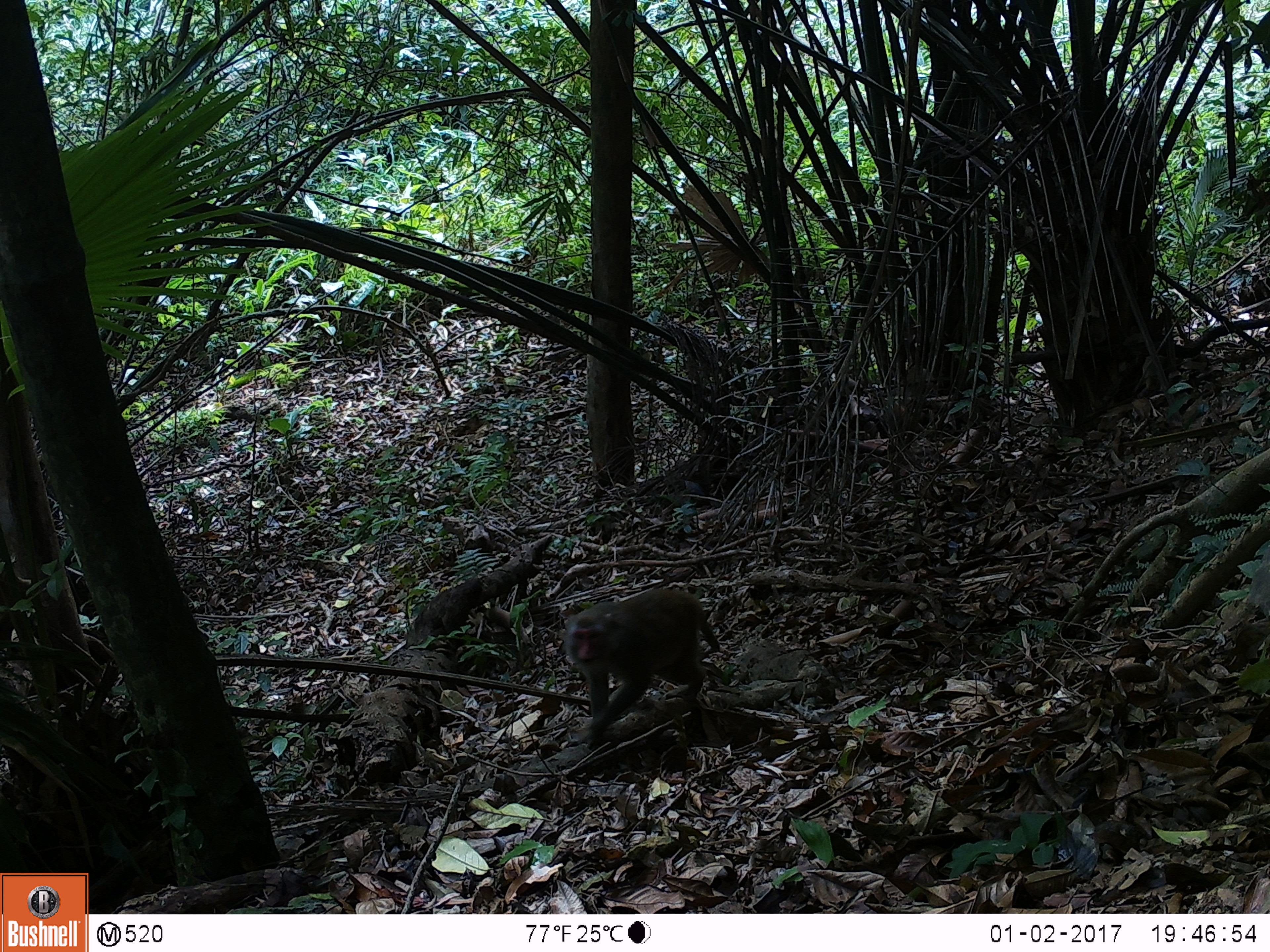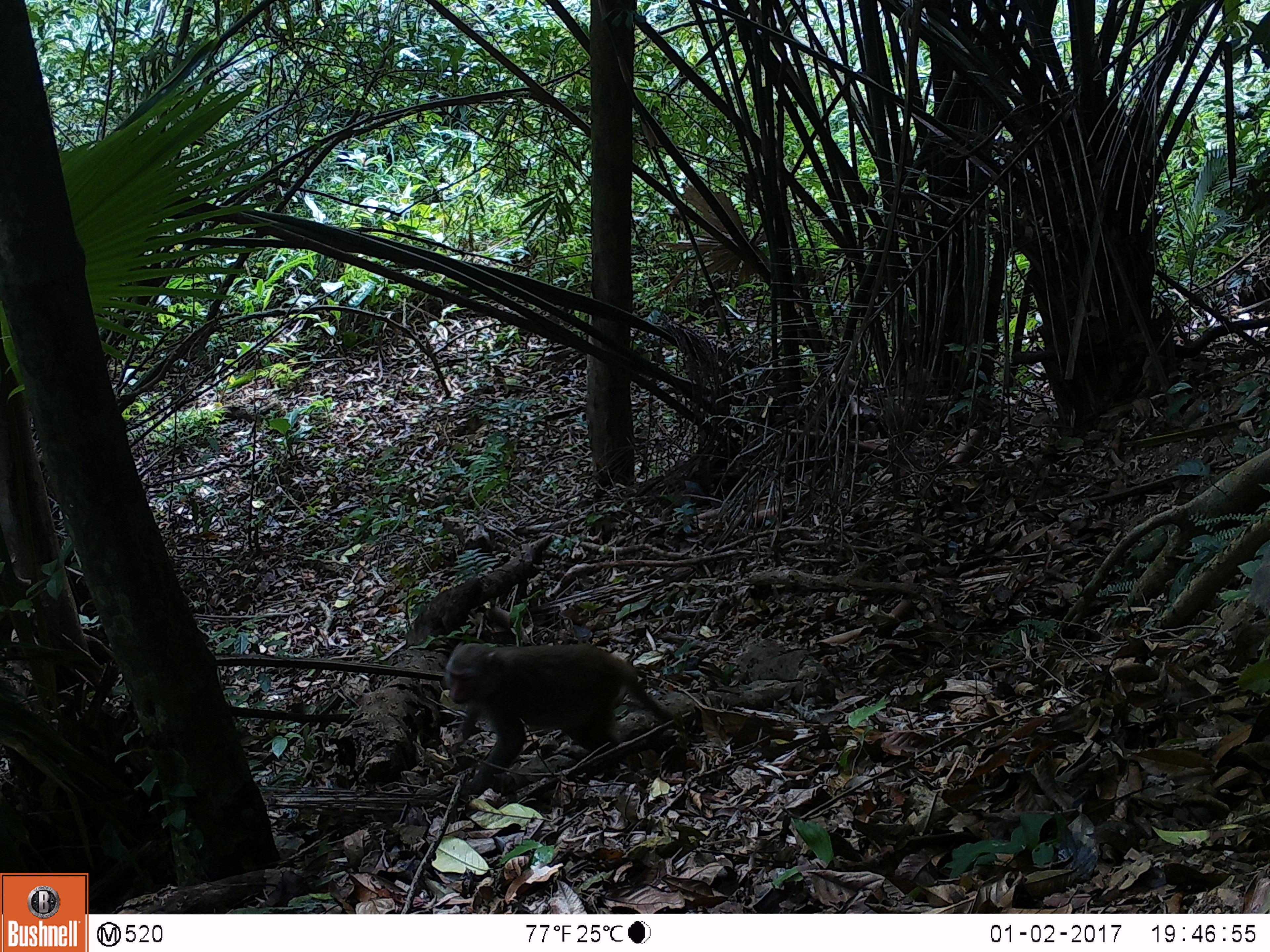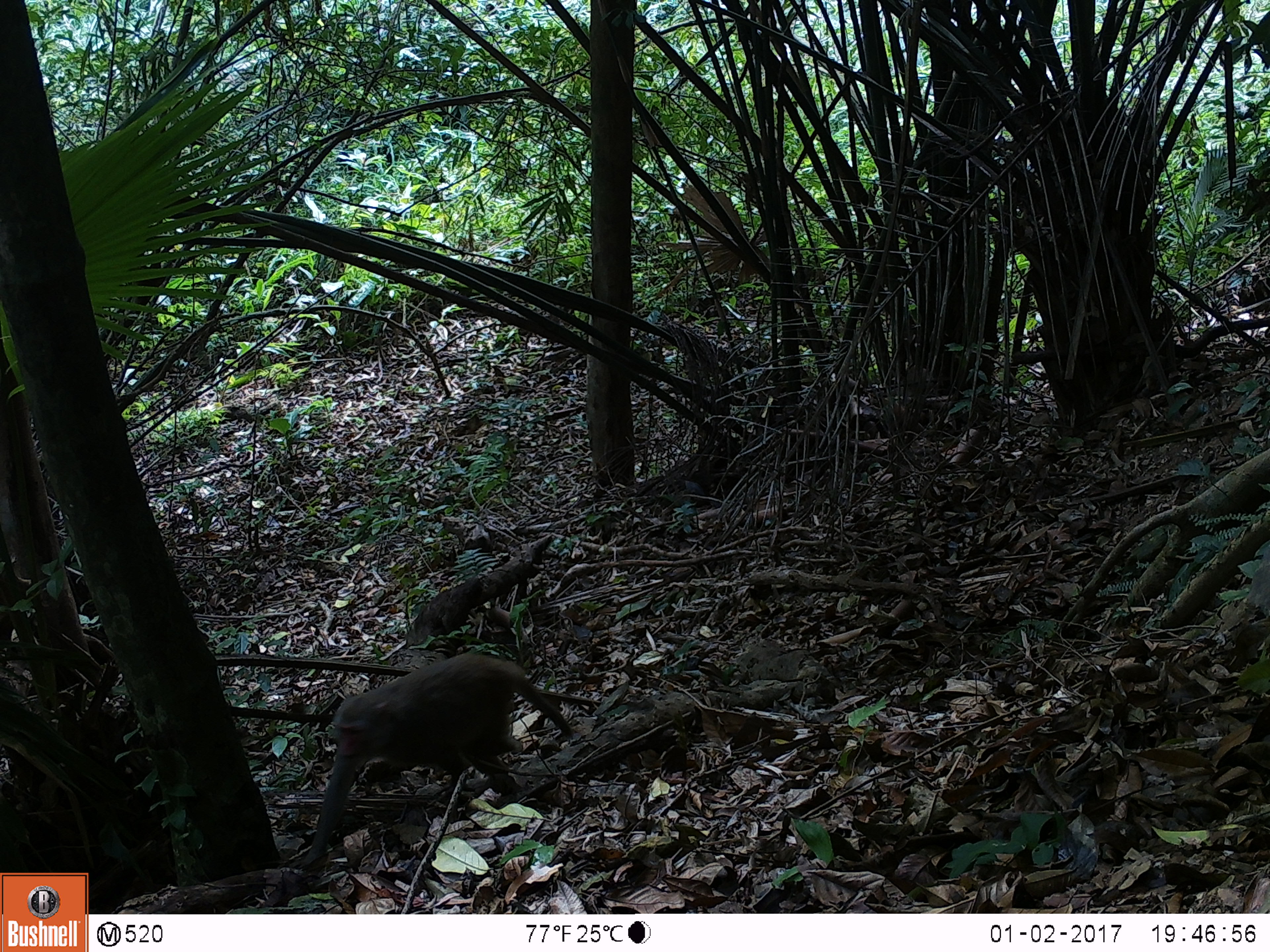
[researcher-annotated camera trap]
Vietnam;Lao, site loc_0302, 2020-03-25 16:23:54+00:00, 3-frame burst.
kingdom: Animalia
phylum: Chordata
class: Mammalia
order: Primates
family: Cercopithecidae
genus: Macaca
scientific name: Macaca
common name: macaques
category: assam or rhesus macaque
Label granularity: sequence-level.